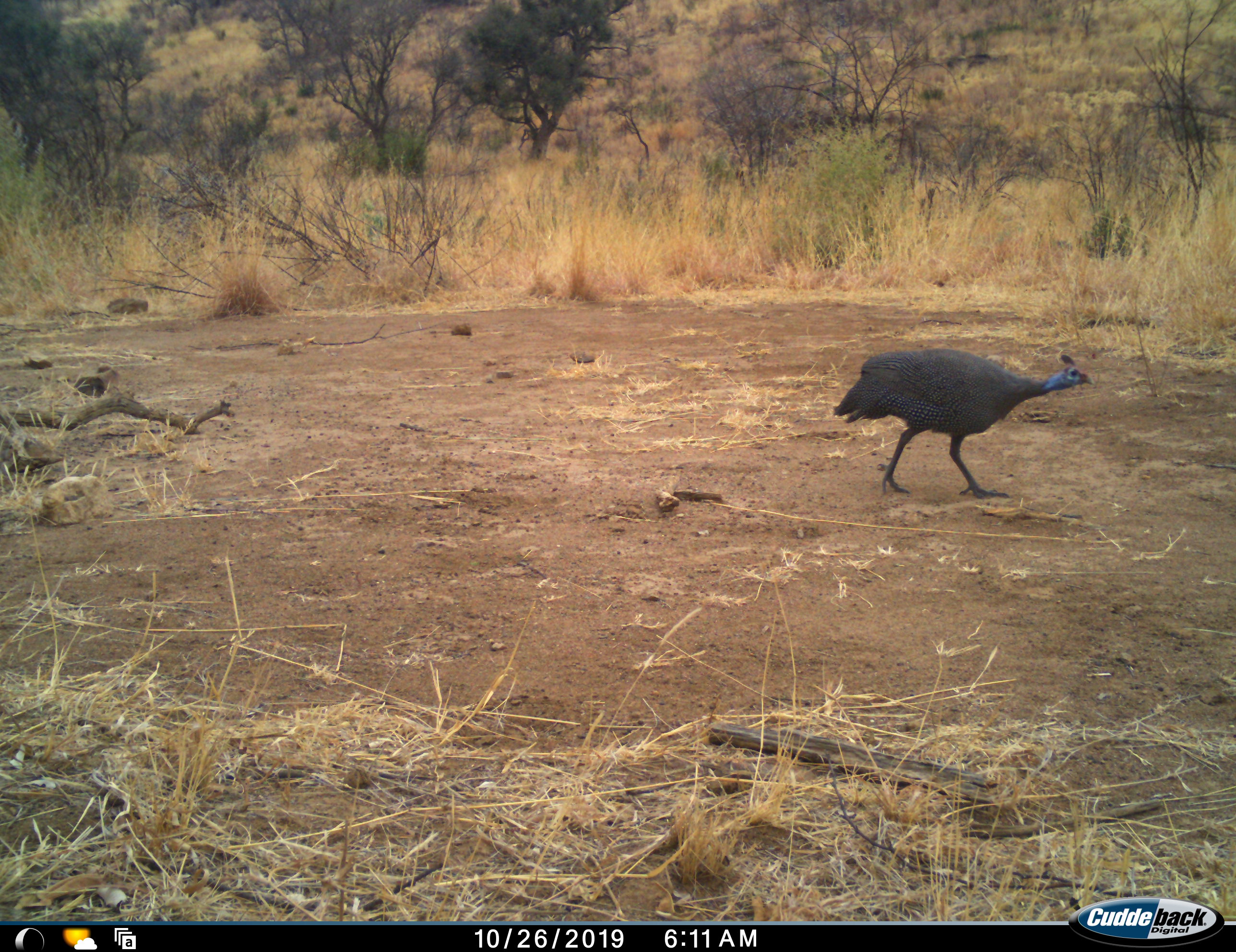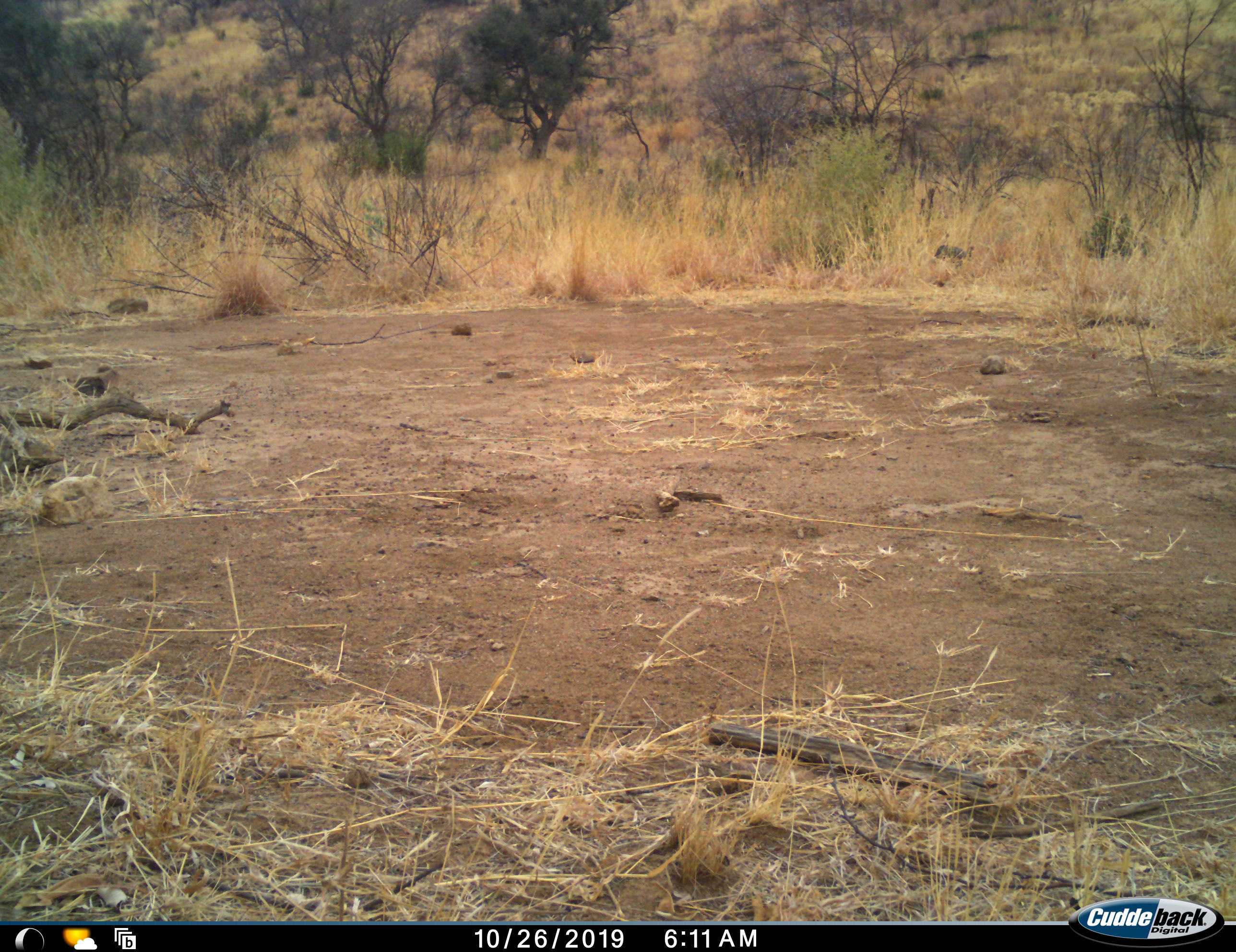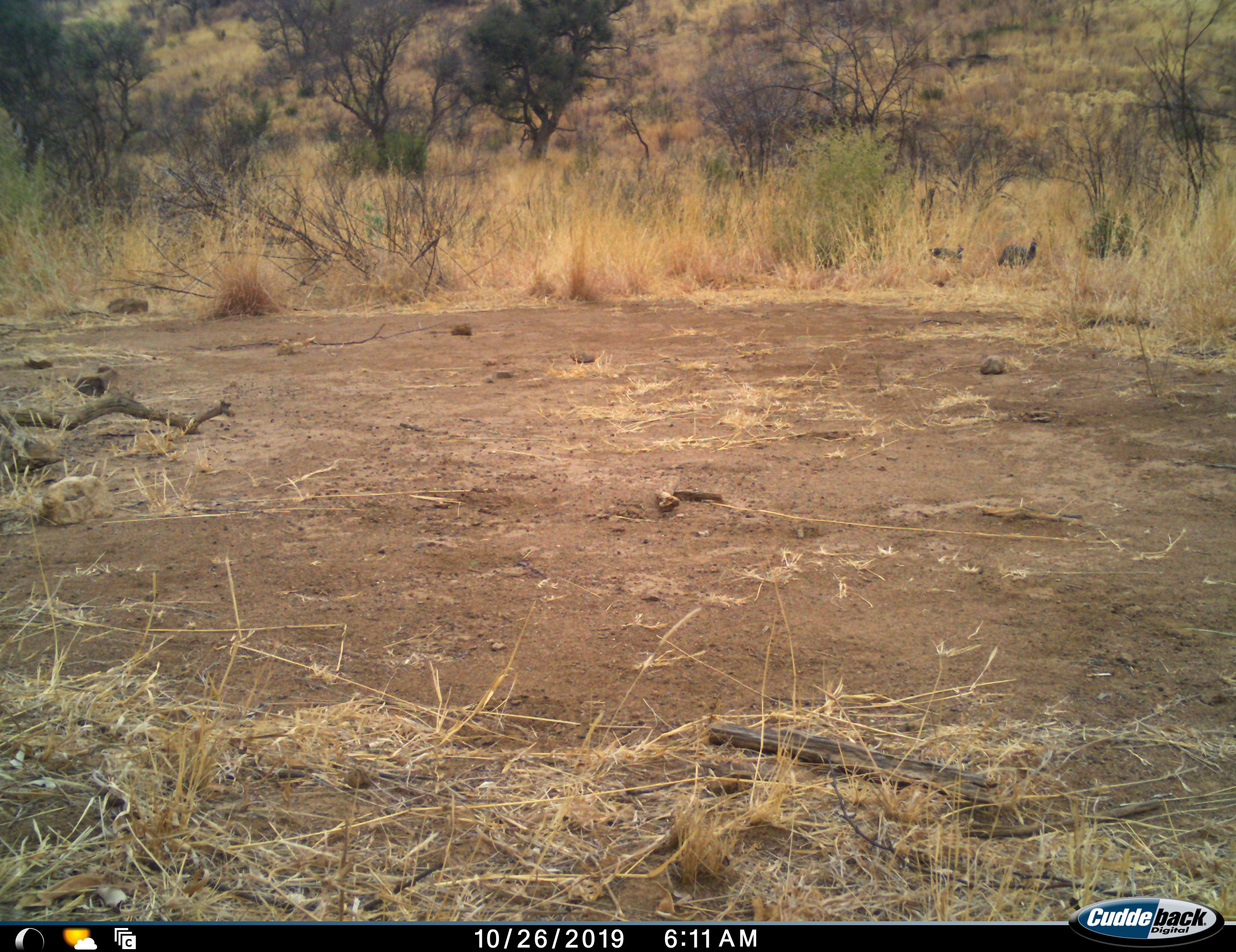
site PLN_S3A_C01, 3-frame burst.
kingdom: Animalia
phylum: Chordata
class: Aves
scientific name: Aves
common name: bird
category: birdother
Birdother (bird) (Aves), count 3. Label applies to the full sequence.